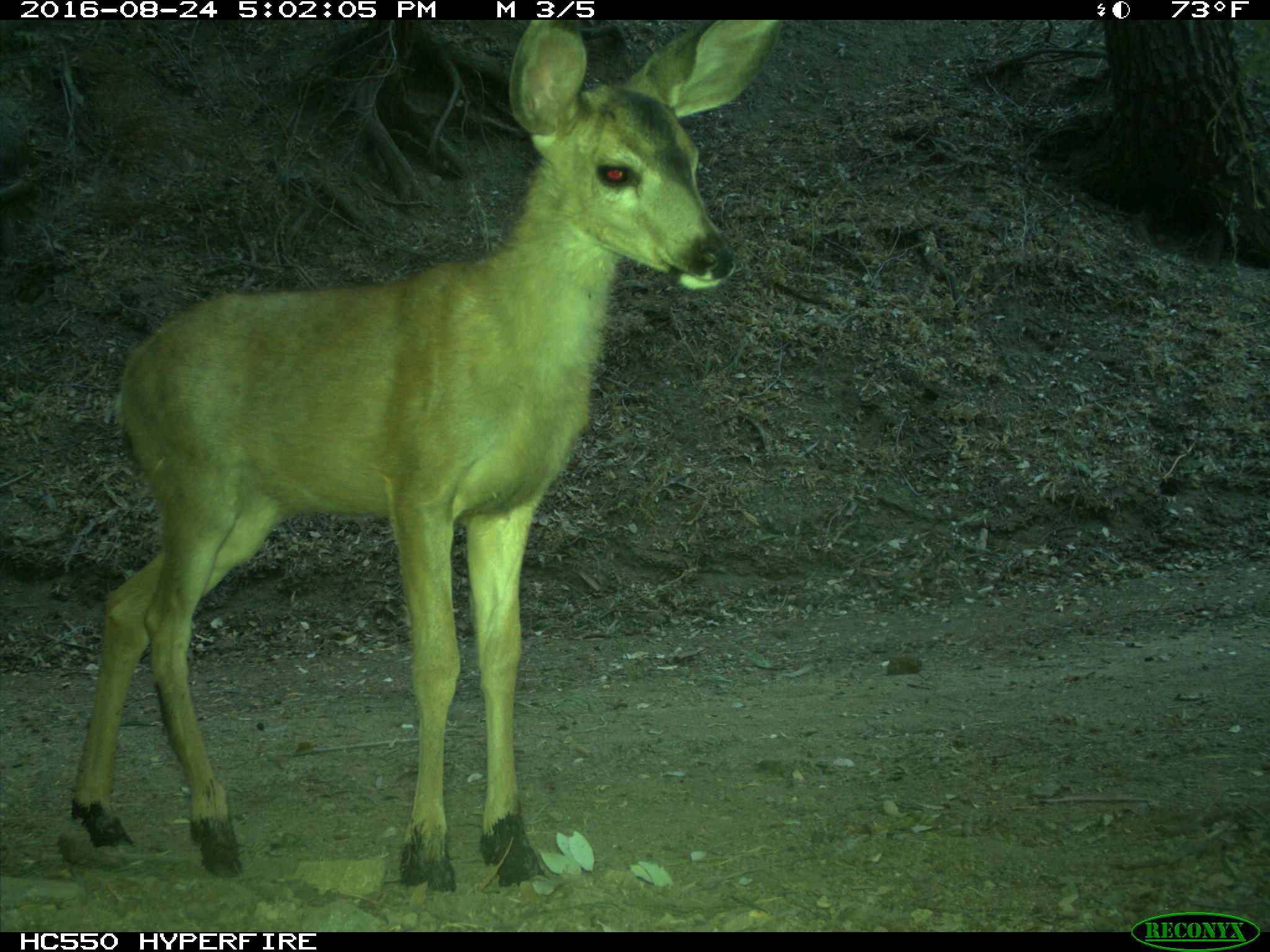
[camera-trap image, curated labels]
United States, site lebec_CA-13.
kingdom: Animalia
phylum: Chordata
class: Mammalia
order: Artiodactyla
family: Cervidae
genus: Odocoileus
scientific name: Odocoileus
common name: deer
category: unidentified deer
Unidentified deer (deer) (Odocoileus).